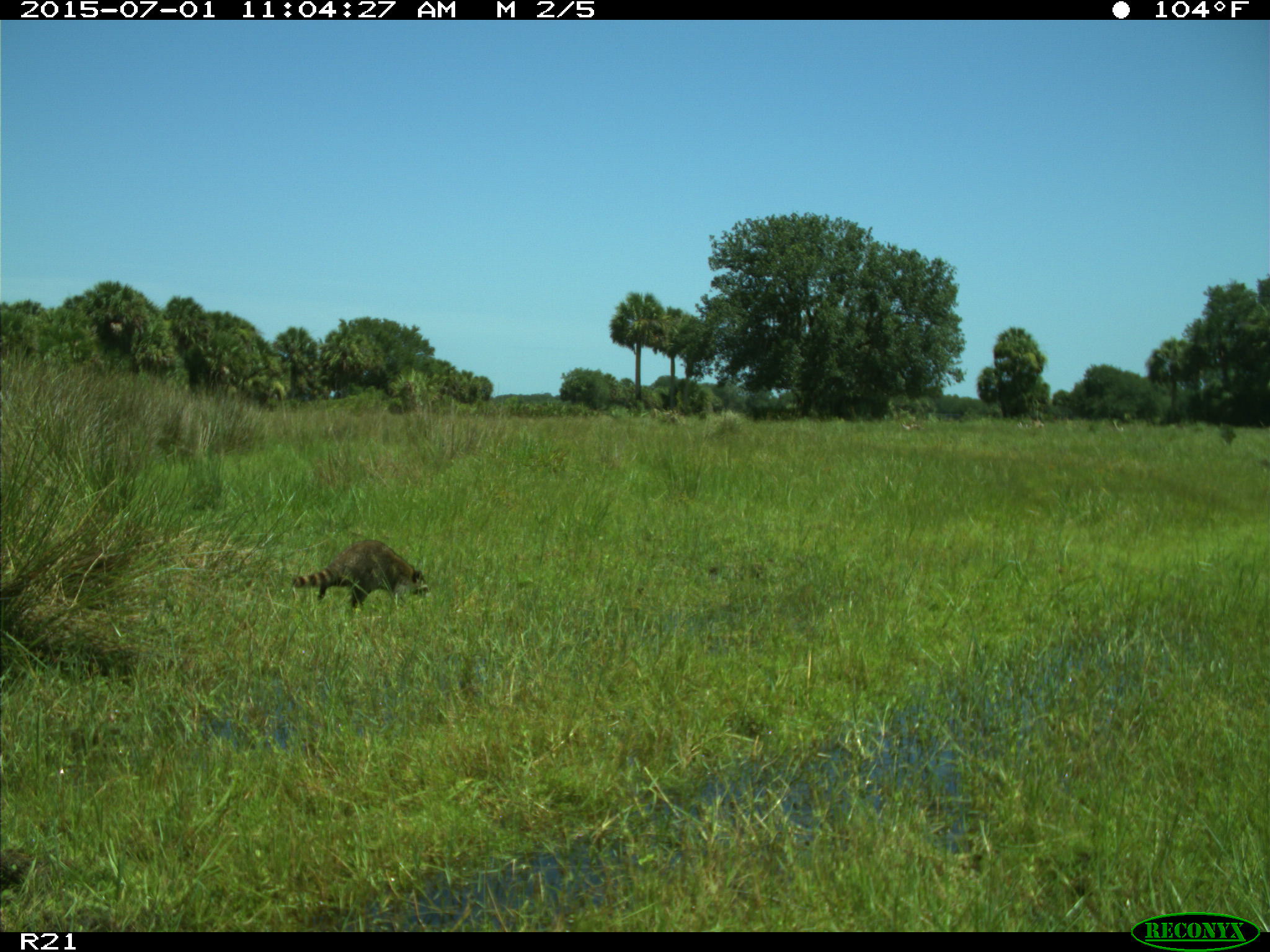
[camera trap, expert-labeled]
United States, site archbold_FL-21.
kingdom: Animalia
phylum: Chordata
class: Mammalia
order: Carnivora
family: Procyonidae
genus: Procyon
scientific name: Procyon lotor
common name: common raccoon